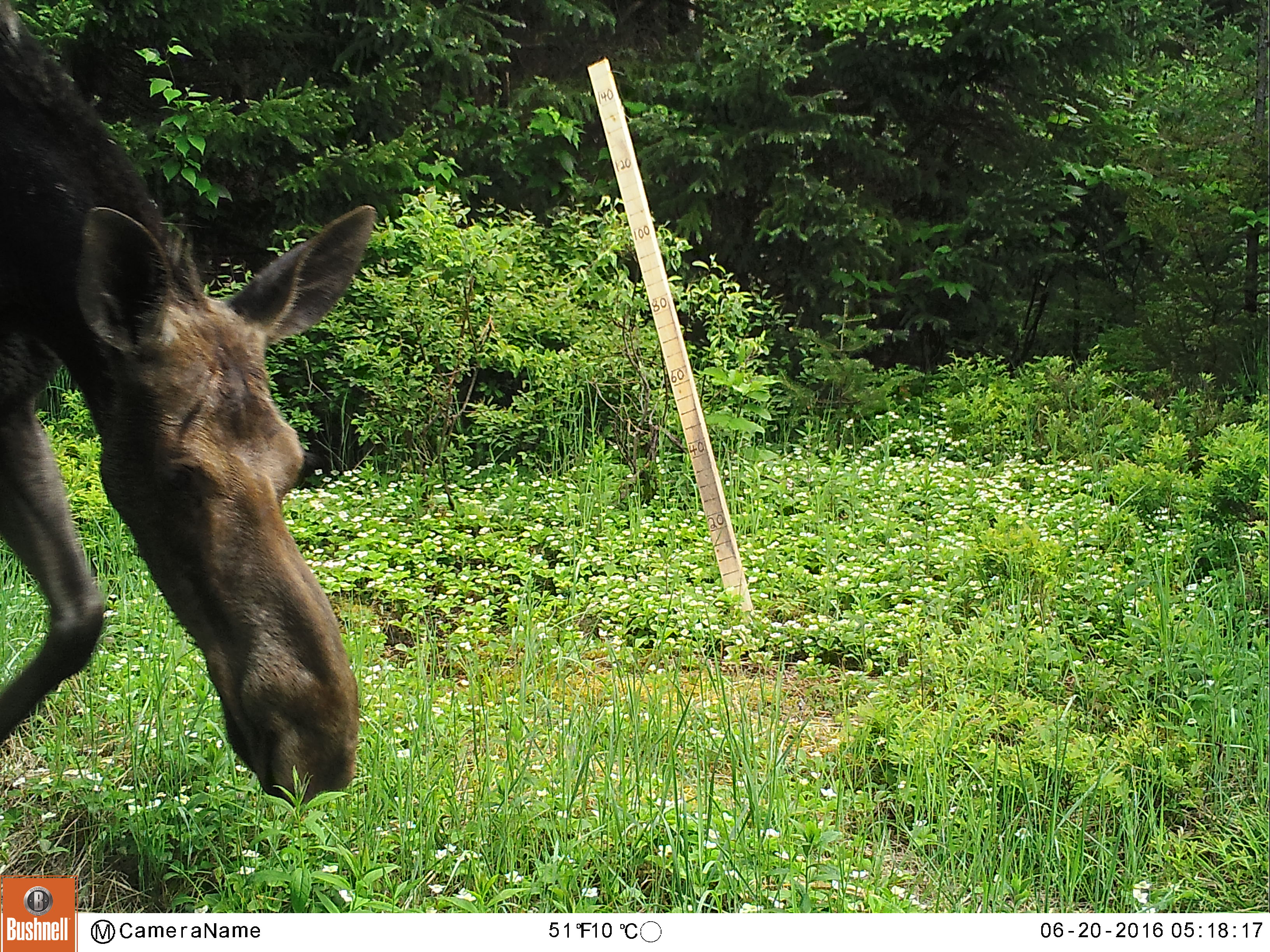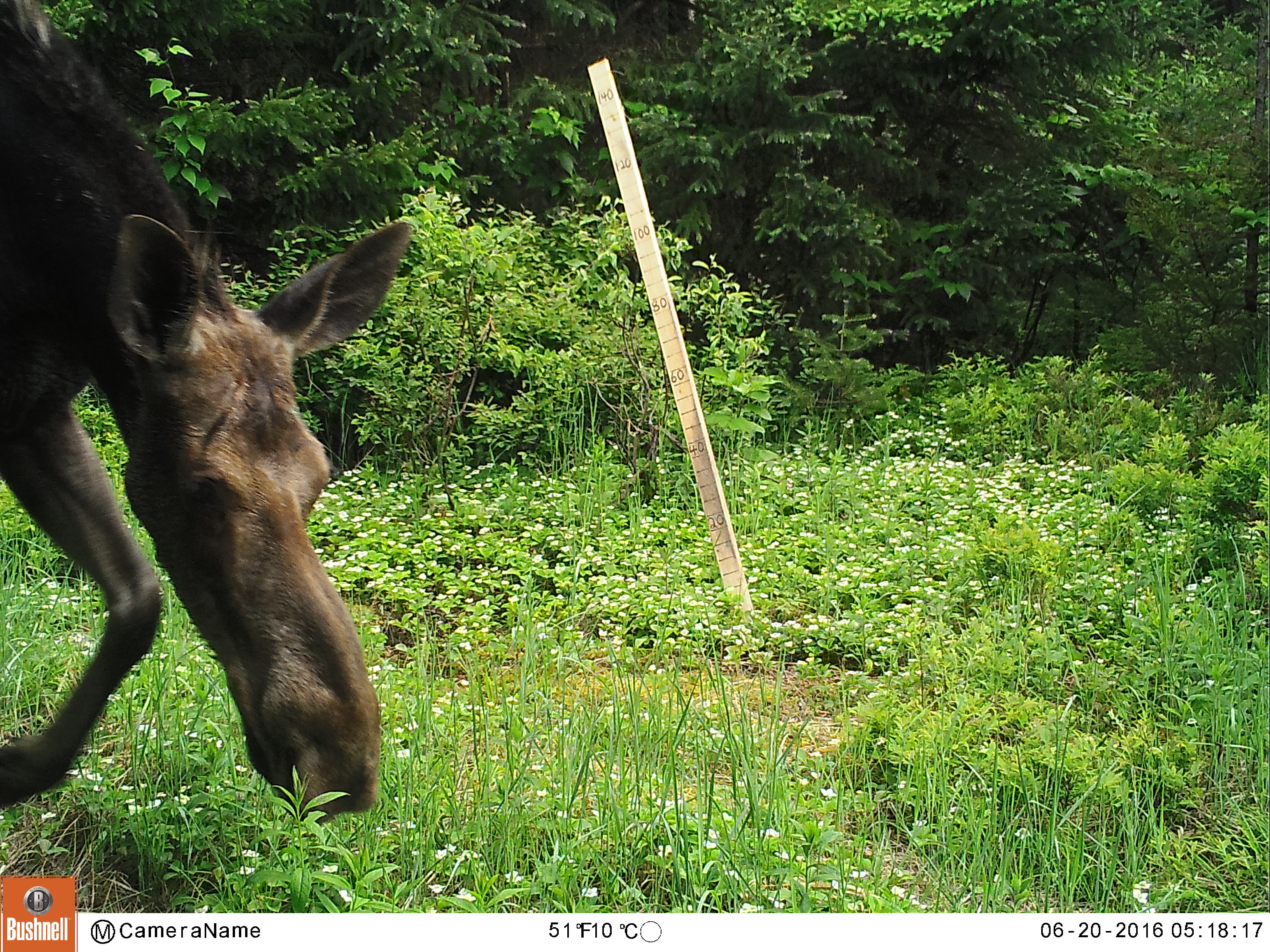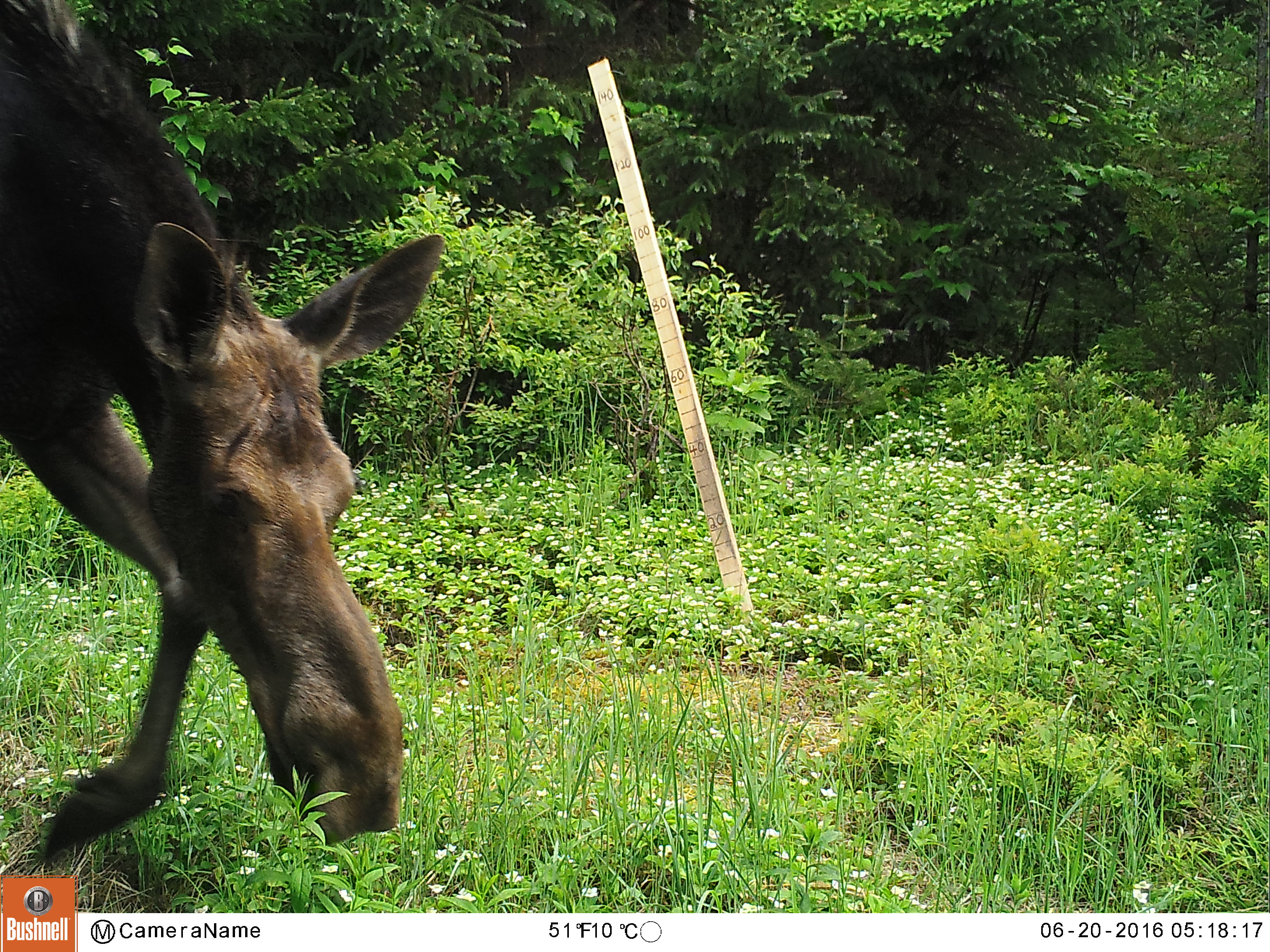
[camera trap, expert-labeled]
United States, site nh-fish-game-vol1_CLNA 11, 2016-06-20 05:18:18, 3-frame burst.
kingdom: Animalia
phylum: Chordata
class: Mammalia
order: Artiodactyla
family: Cervidae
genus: Alces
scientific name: Alces alces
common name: moose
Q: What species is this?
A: Moose (Alces alces).